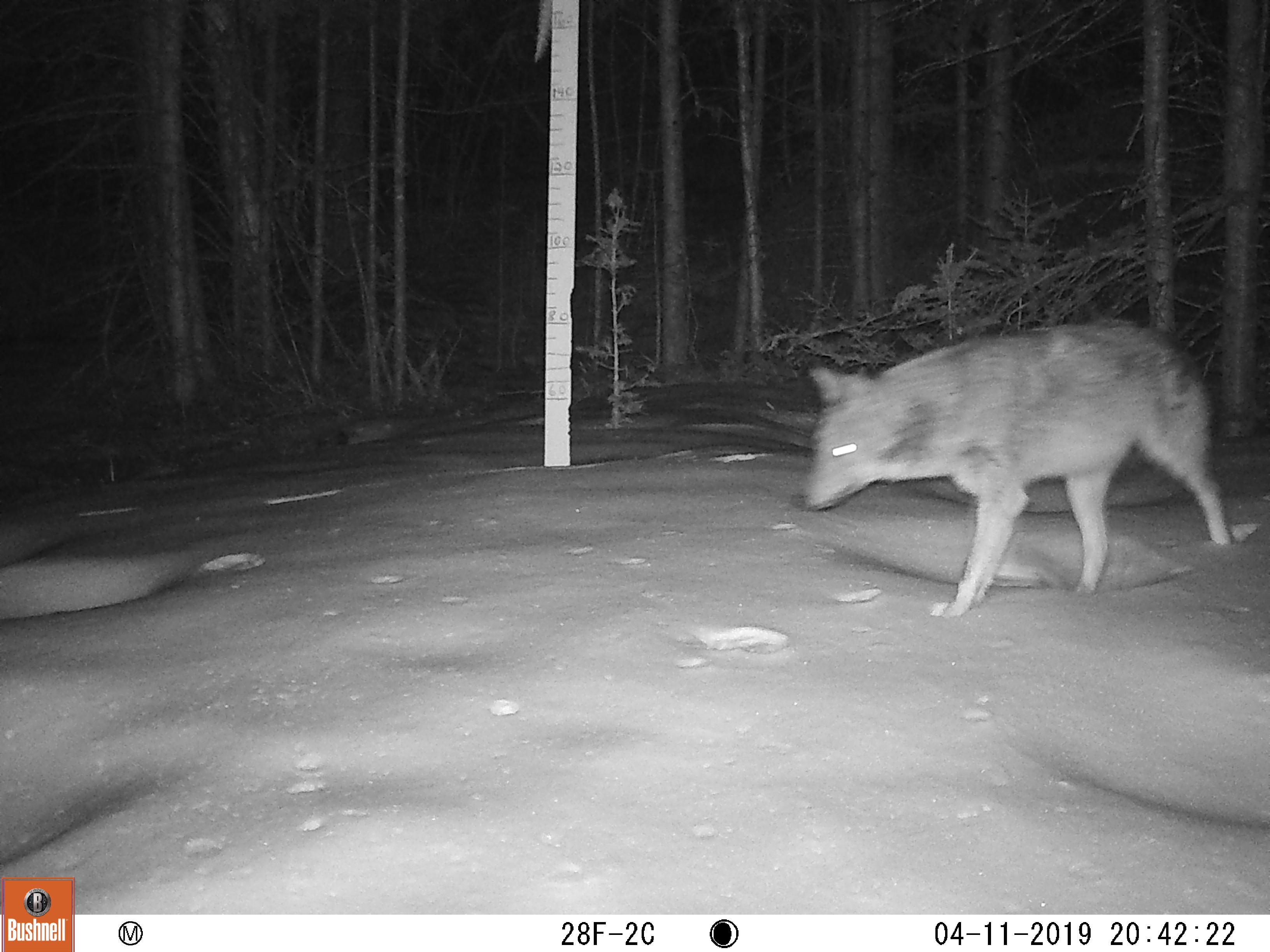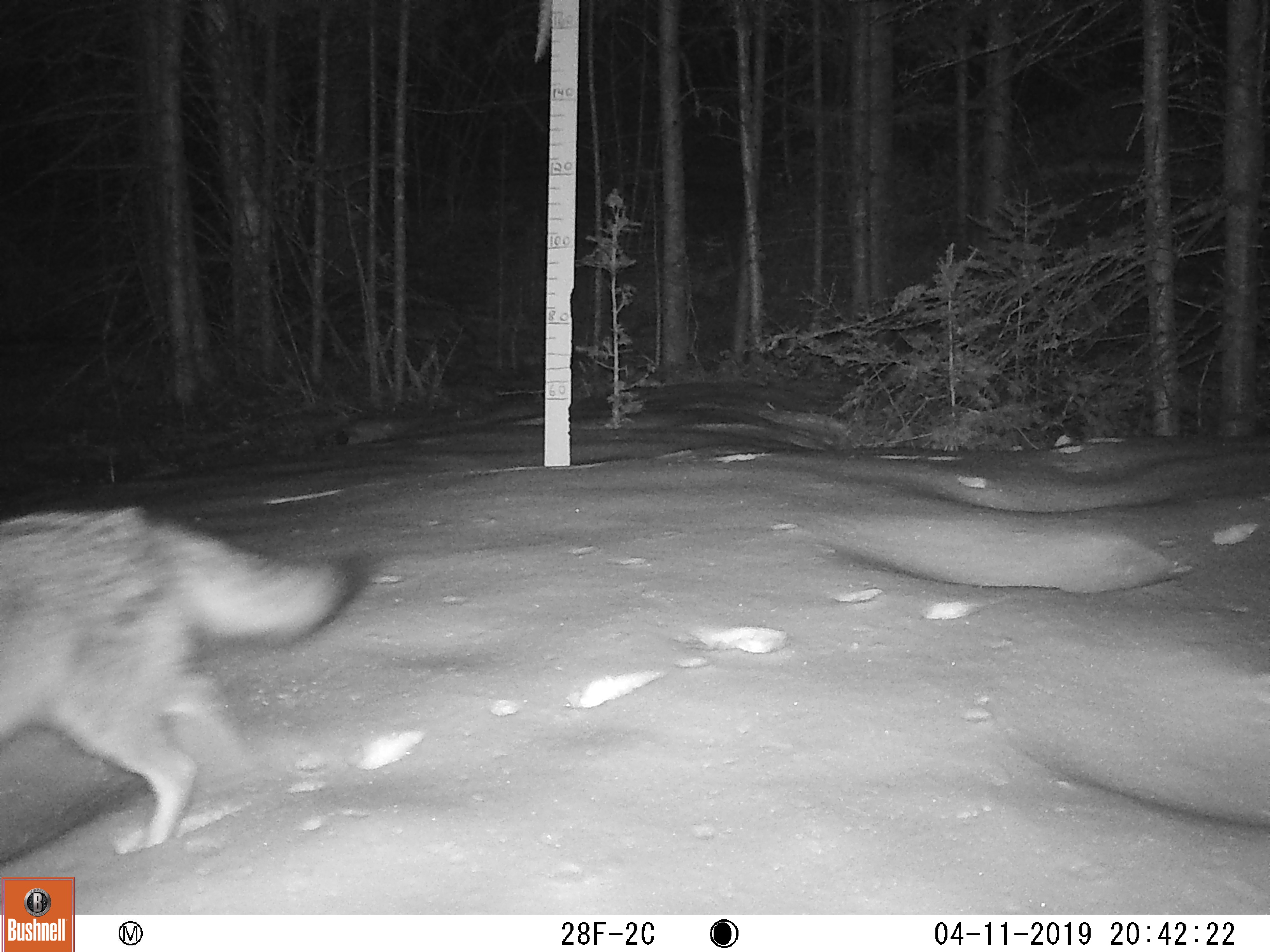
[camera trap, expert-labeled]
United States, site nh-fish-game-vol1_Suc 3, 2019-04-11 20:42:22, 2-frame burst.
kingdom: Animalia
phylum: Chordata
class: Mammalia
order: Carnivora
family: Canidae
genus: Canis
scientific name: Canis latrans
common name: coyote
Coyote (Canis latrans).